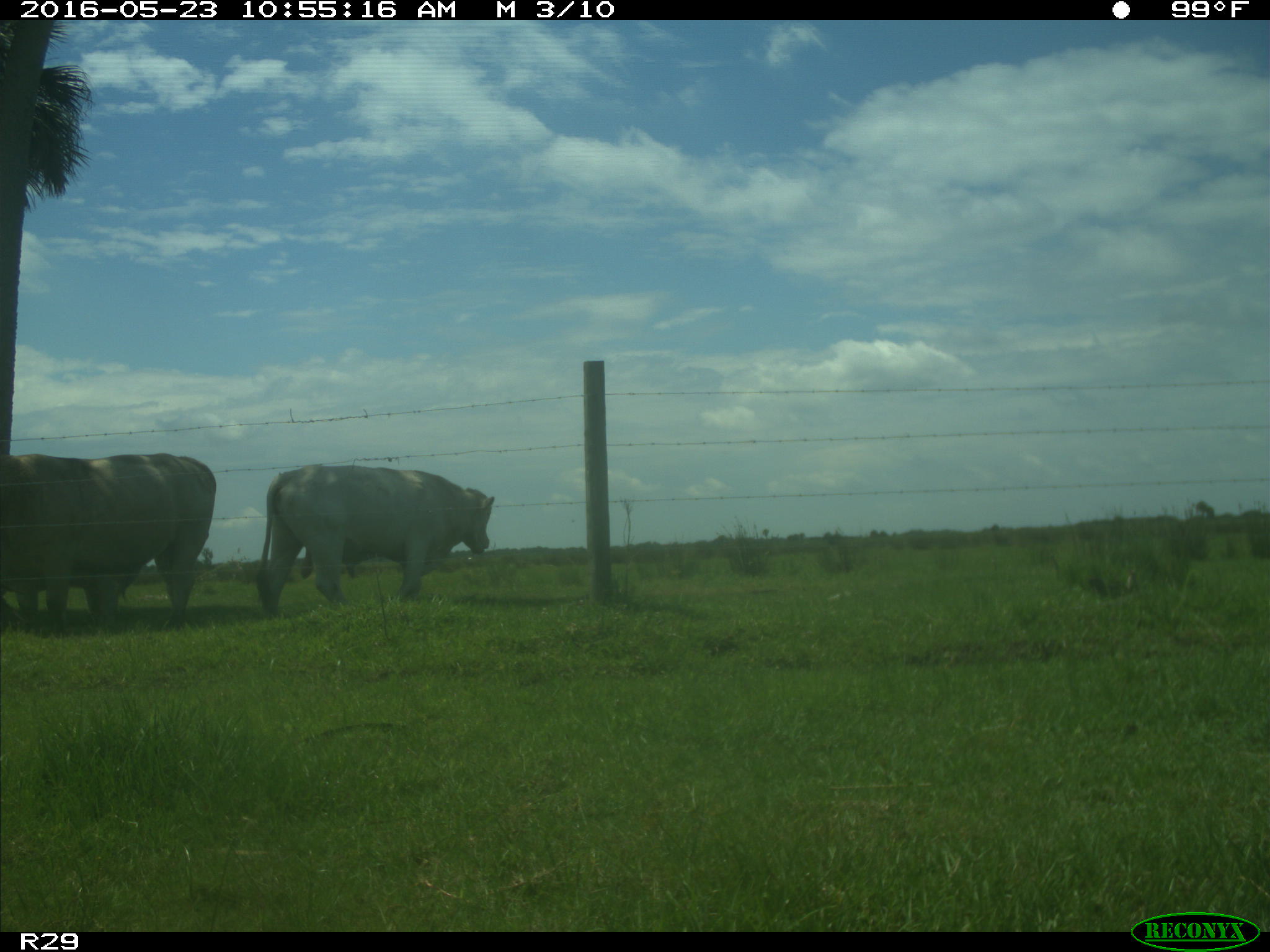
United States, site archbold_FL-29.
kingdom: Animalia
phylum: Chordata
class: Mammalia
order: Artiodactyla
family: Bovidae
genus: Bos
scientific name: Bos taurus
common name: domestic cow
Bos taurus (domestic cow).